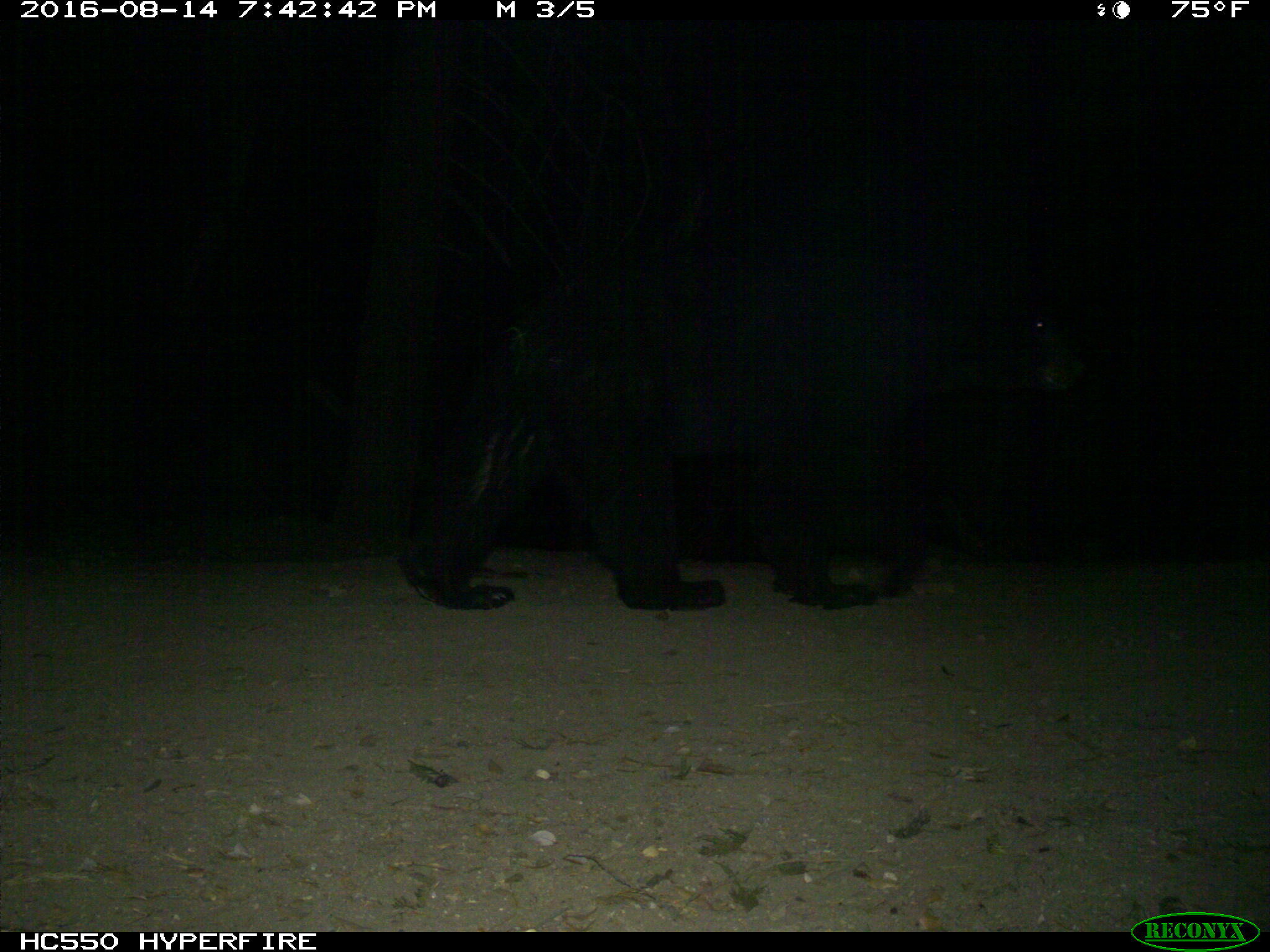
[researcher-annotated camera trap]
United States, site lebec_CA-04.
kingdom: Animalia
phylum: Chordata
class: Mammalia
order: Carnivora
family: Ursidae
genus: Ursus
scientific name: Ursus americanus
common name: american black bear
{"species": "Ursus americanus (american black bear)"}